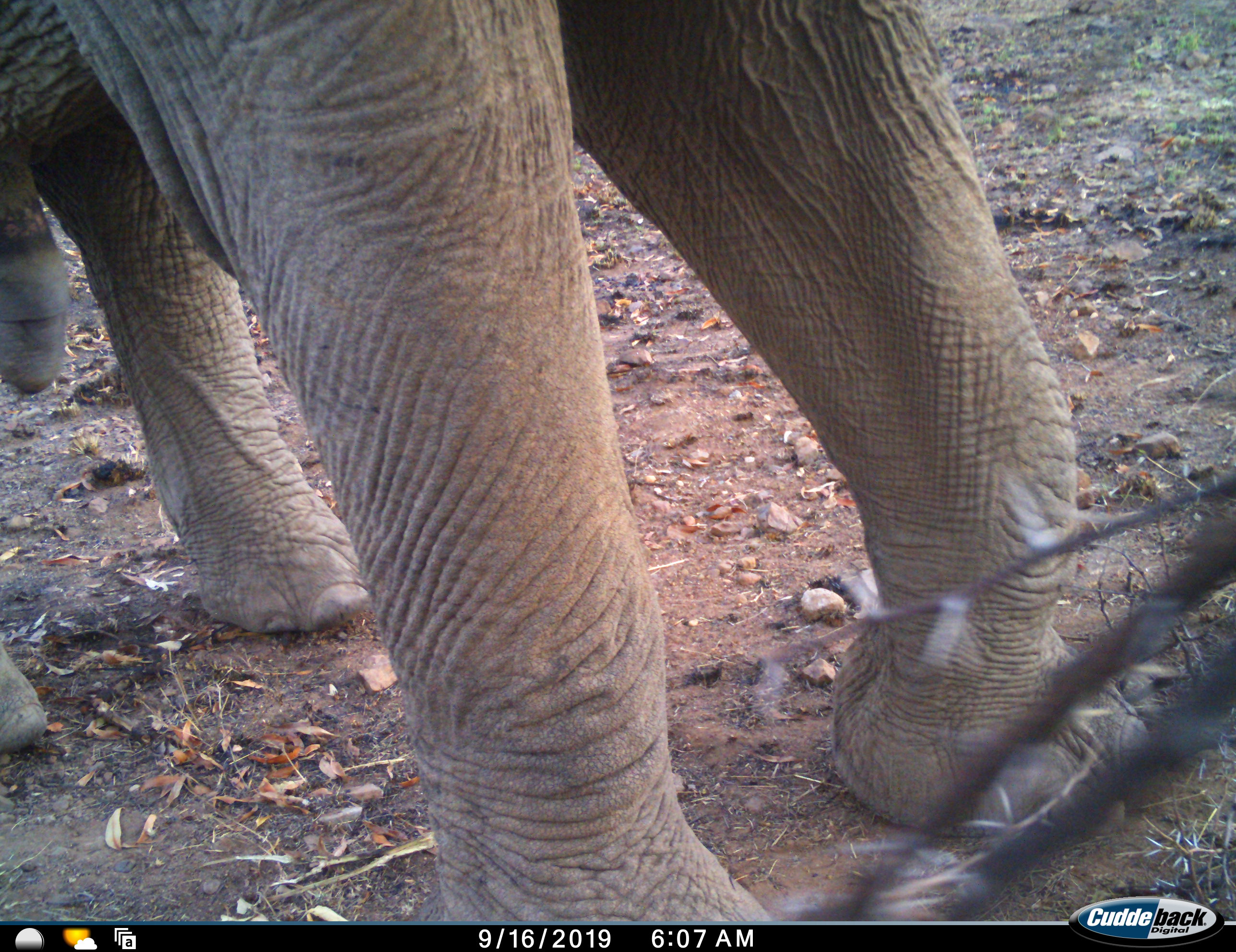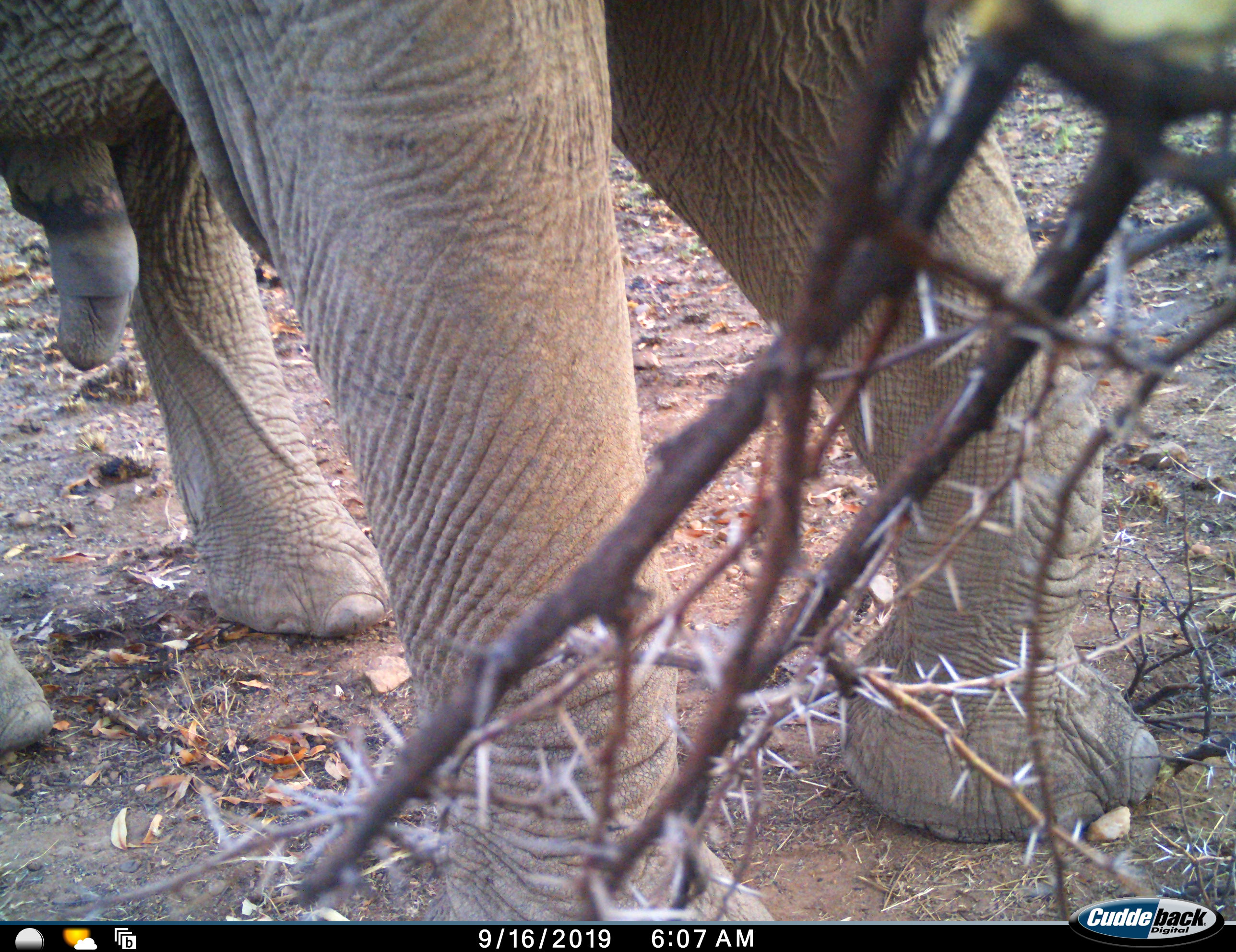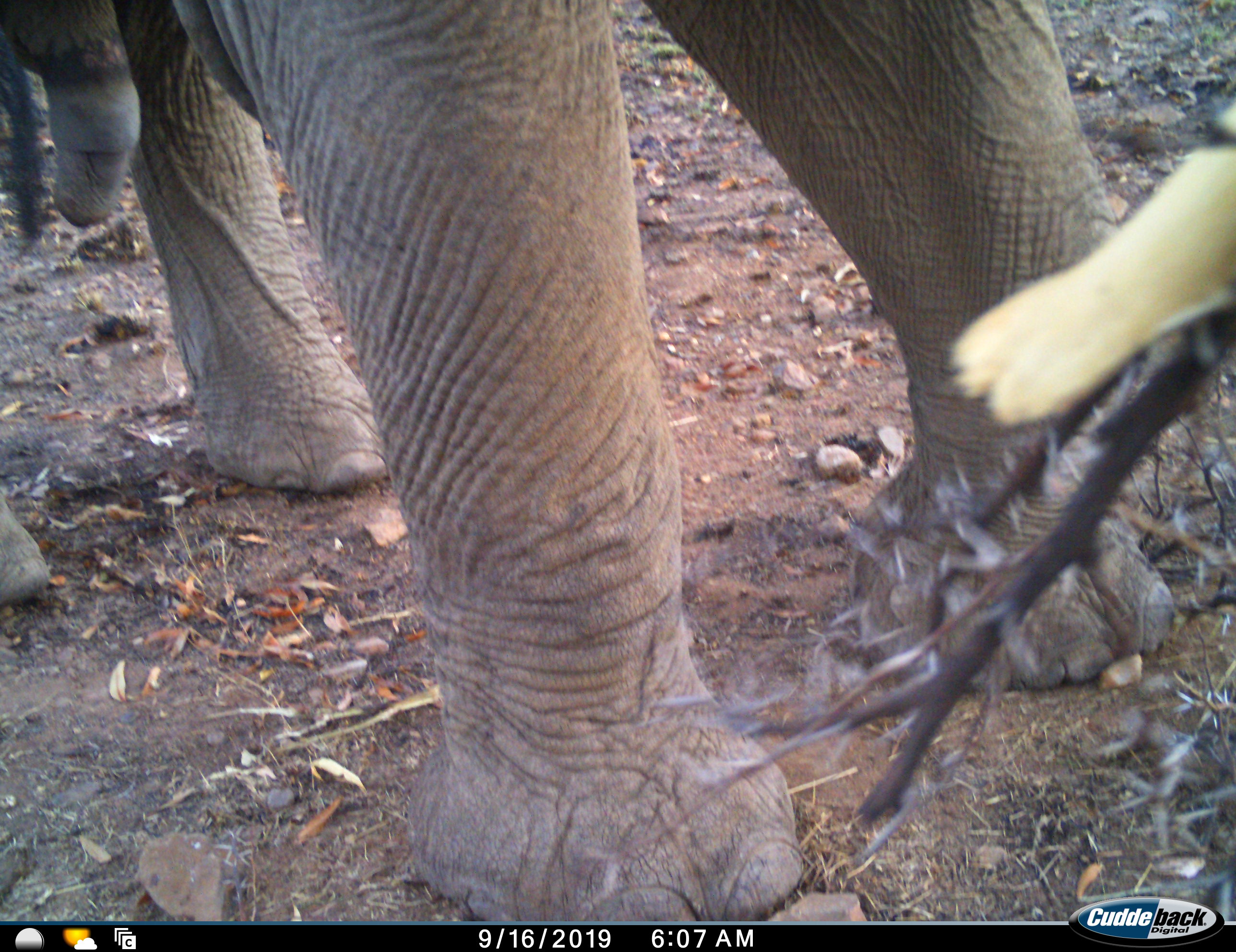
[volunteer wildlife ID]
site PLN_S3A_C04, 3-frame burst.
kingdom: Animalia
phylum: Chordata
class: Mammalia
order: Proboscidea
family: Elephantidae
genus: Loxodonta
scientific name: Loxodonta africana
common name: african bush elephant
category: elephant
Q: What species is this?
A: Elephant (african bush elephant) (Loxodonta africana).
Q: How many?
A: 1.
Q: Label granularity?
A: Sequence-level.